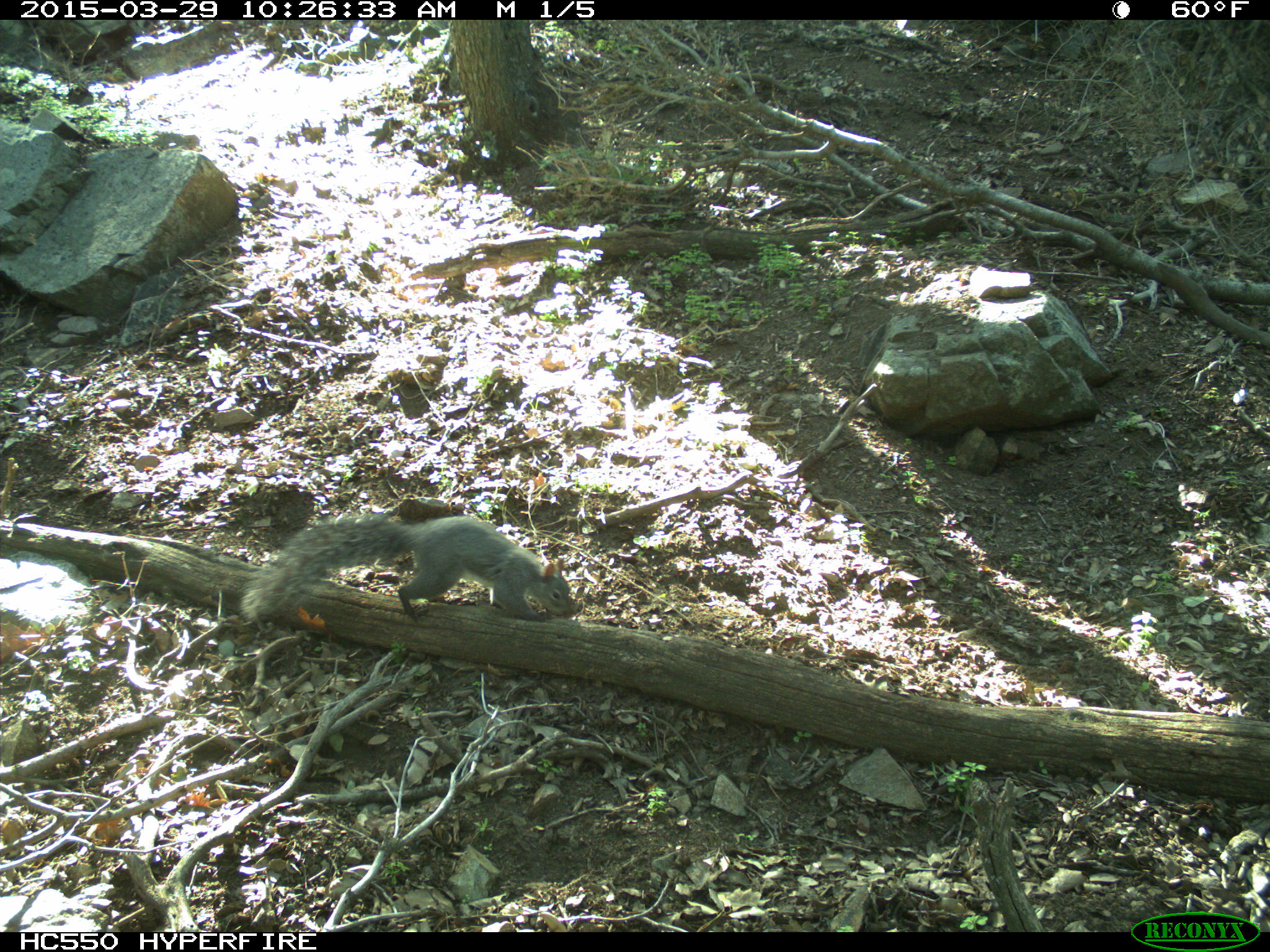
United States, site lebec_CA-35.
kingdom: Animalia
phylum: Chordata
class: Mammalia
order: Rodentia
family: Sciuridae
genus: Sciurus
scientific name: Sciurus carolinensis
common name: eastern gray squirrel